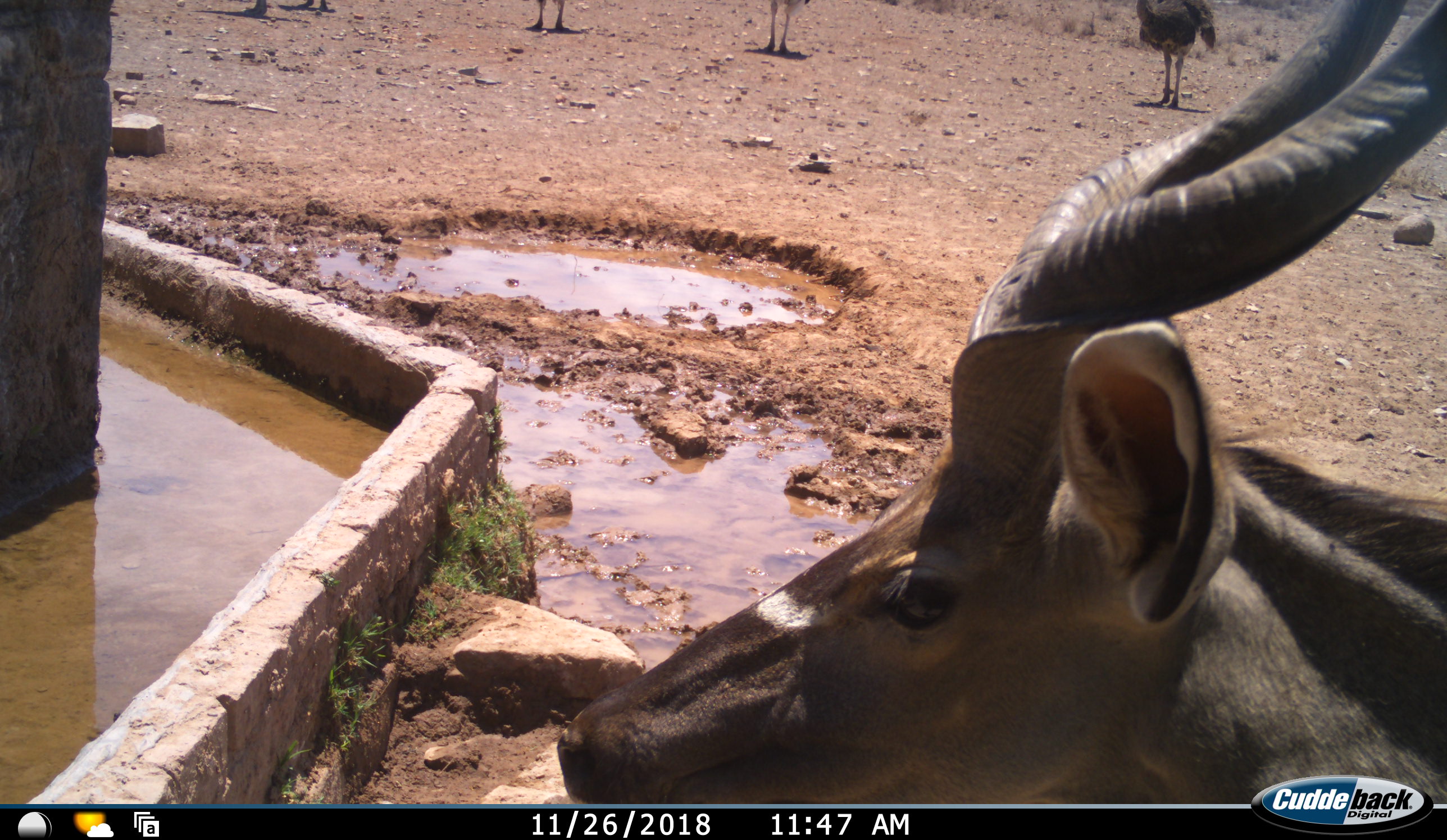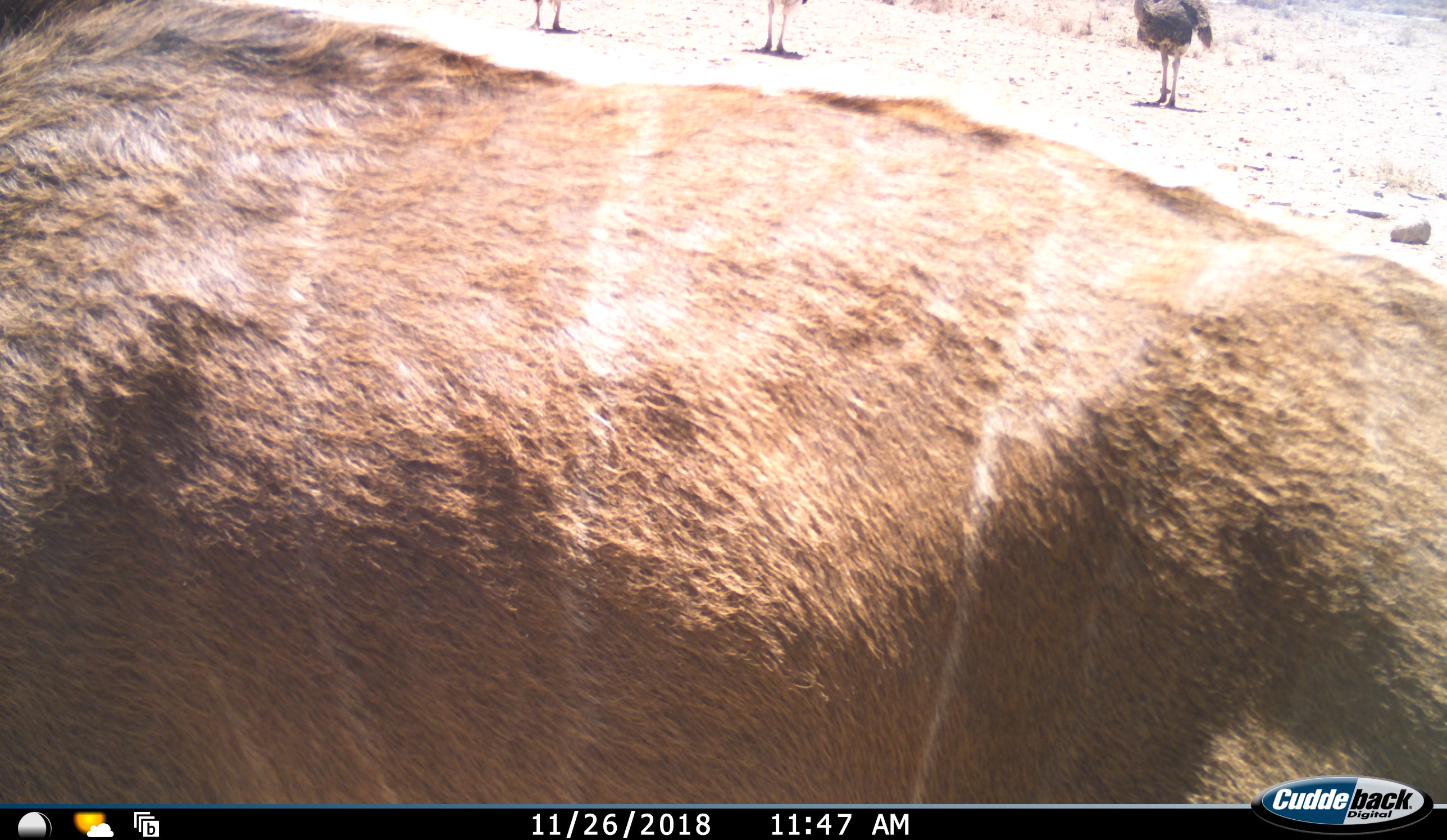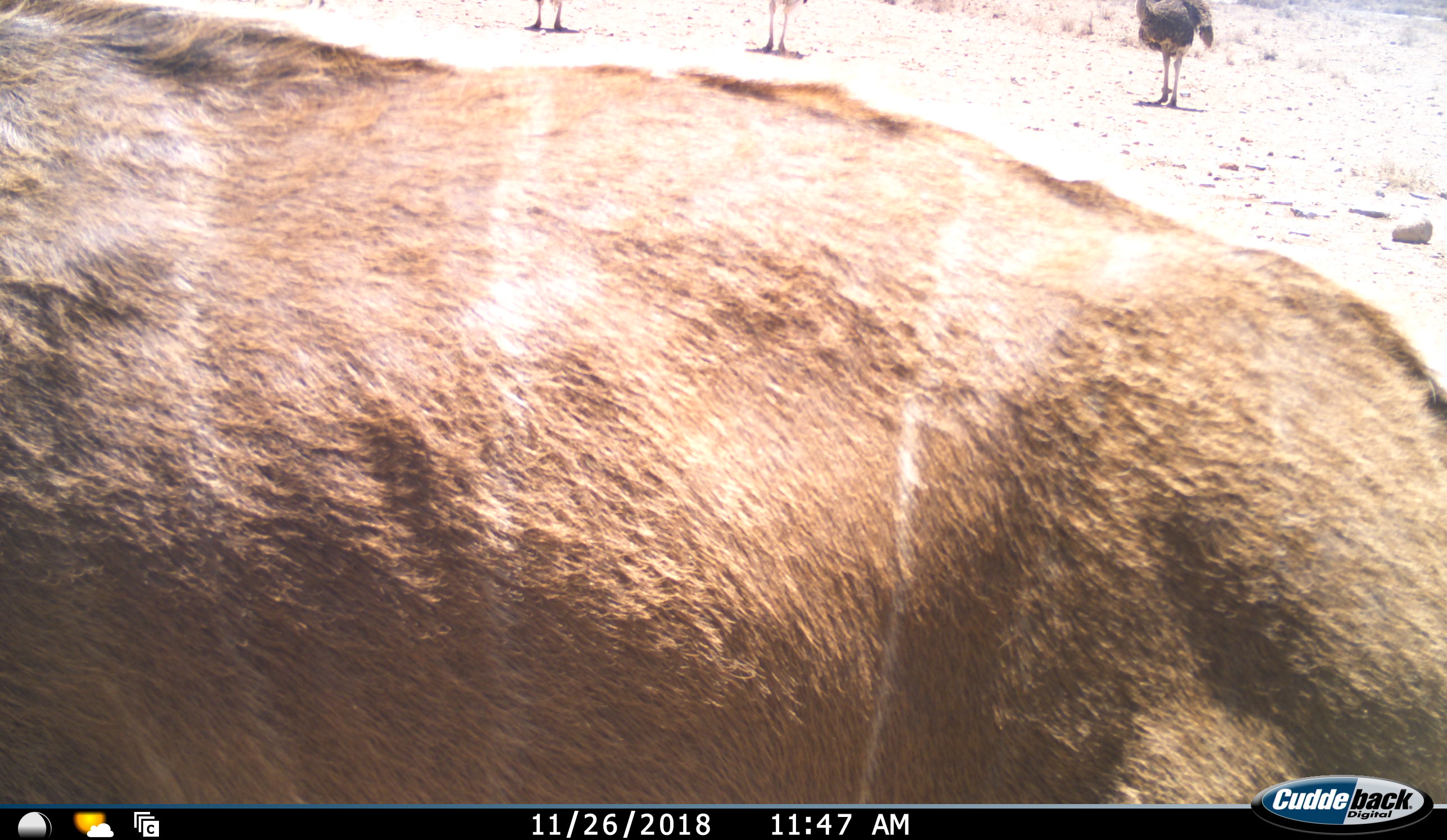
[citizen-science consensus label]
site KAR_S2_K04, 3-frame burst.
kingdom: Animalia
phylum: Chordata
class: Mammalia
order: Artiodactyla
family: Bovidae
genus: Tragelaphus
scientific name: Tragelaphus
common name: kudu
Kudu (Tragelaphus), count 1. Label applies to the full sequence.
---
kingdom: Animalia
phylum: Chordata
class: Aves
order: Struthioniformes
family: Struthionidae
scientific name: Struthionidae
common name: ostrich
Ostrich (Struthionidae), count 4. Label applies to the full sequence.